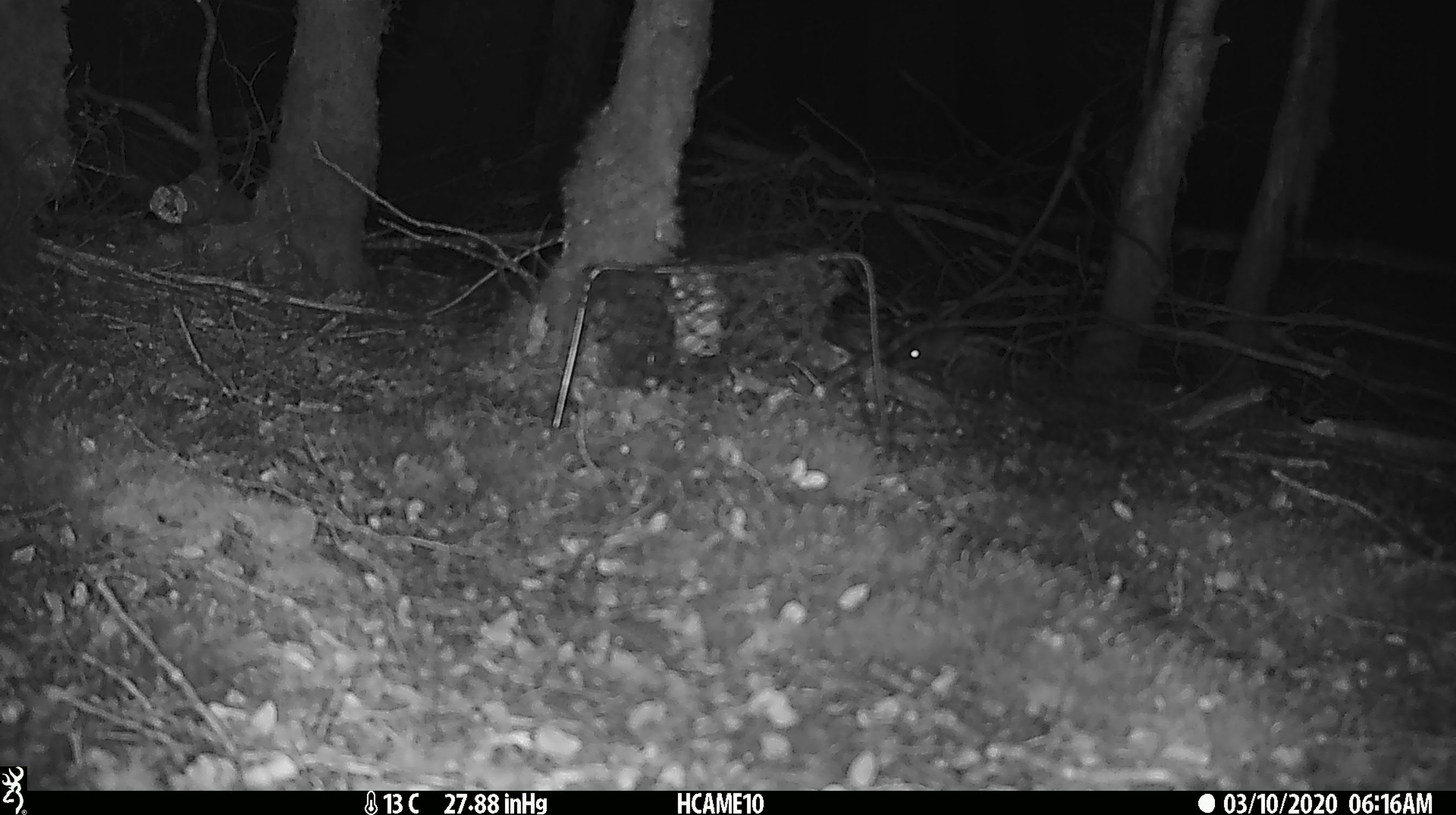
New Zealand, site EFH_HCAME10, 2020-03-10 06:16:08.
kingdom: Animalia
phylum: Chordata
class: Mammalia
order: Rodentia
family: Muridae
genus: Mus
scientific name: Mus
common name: mouse